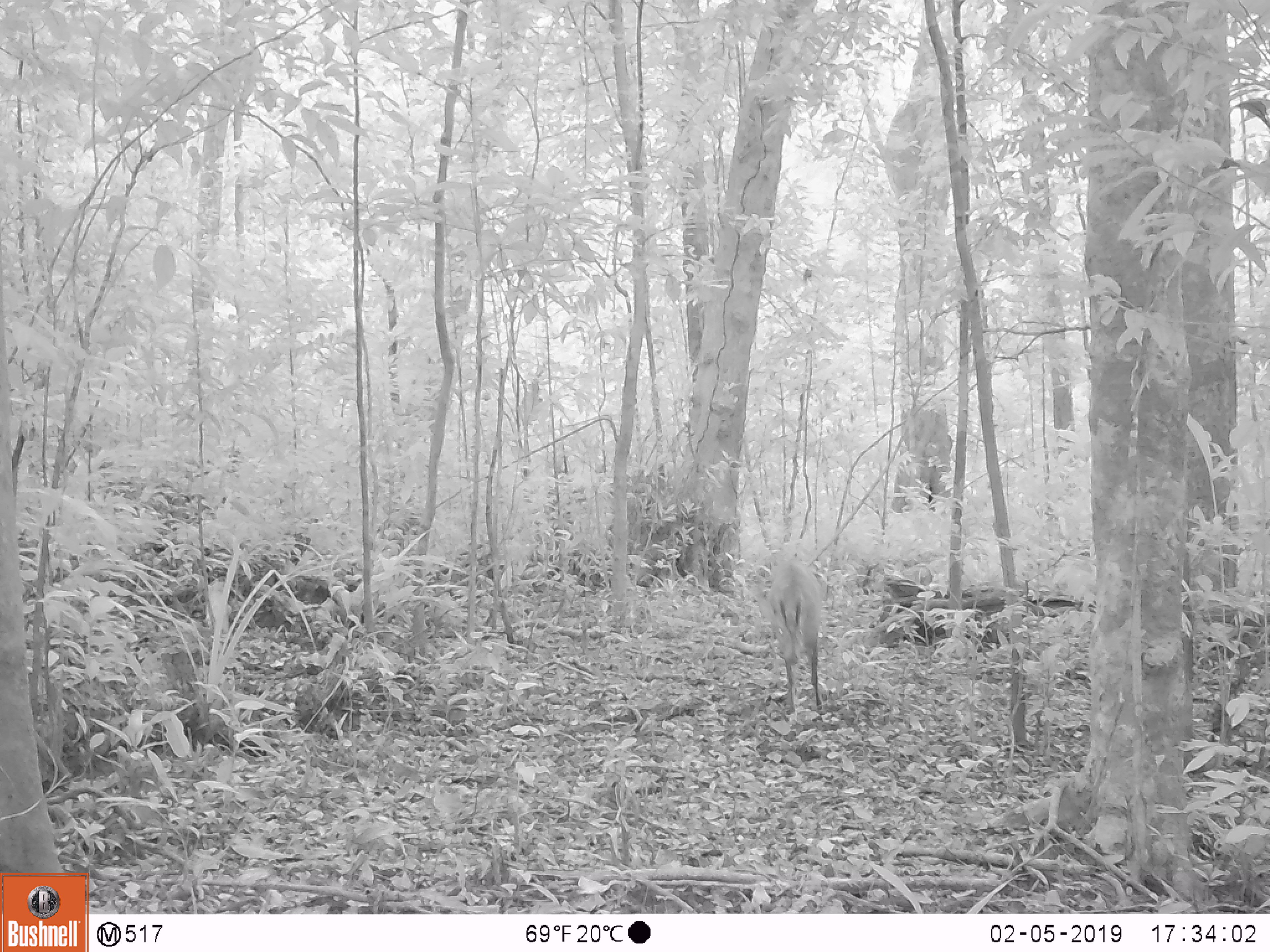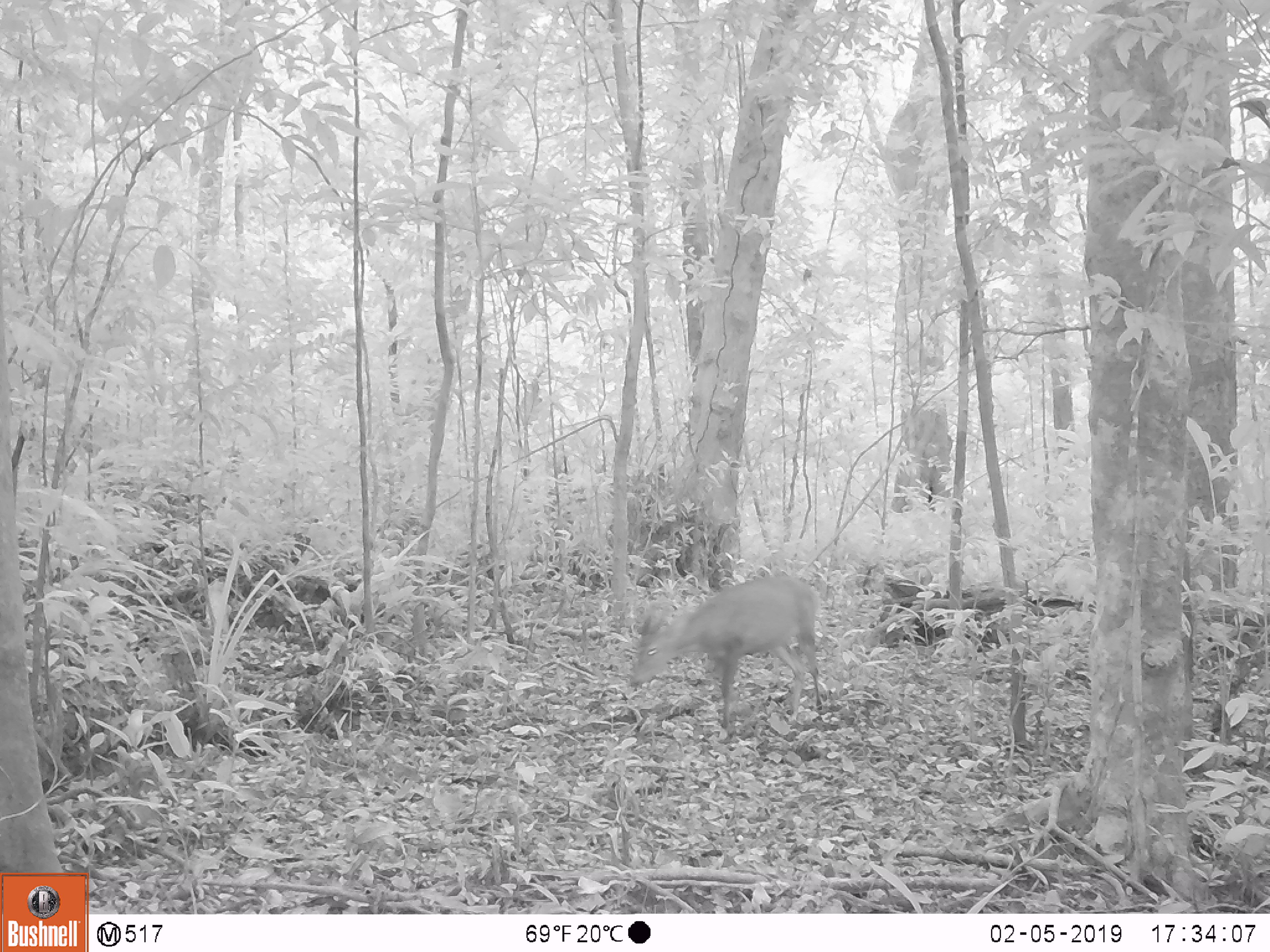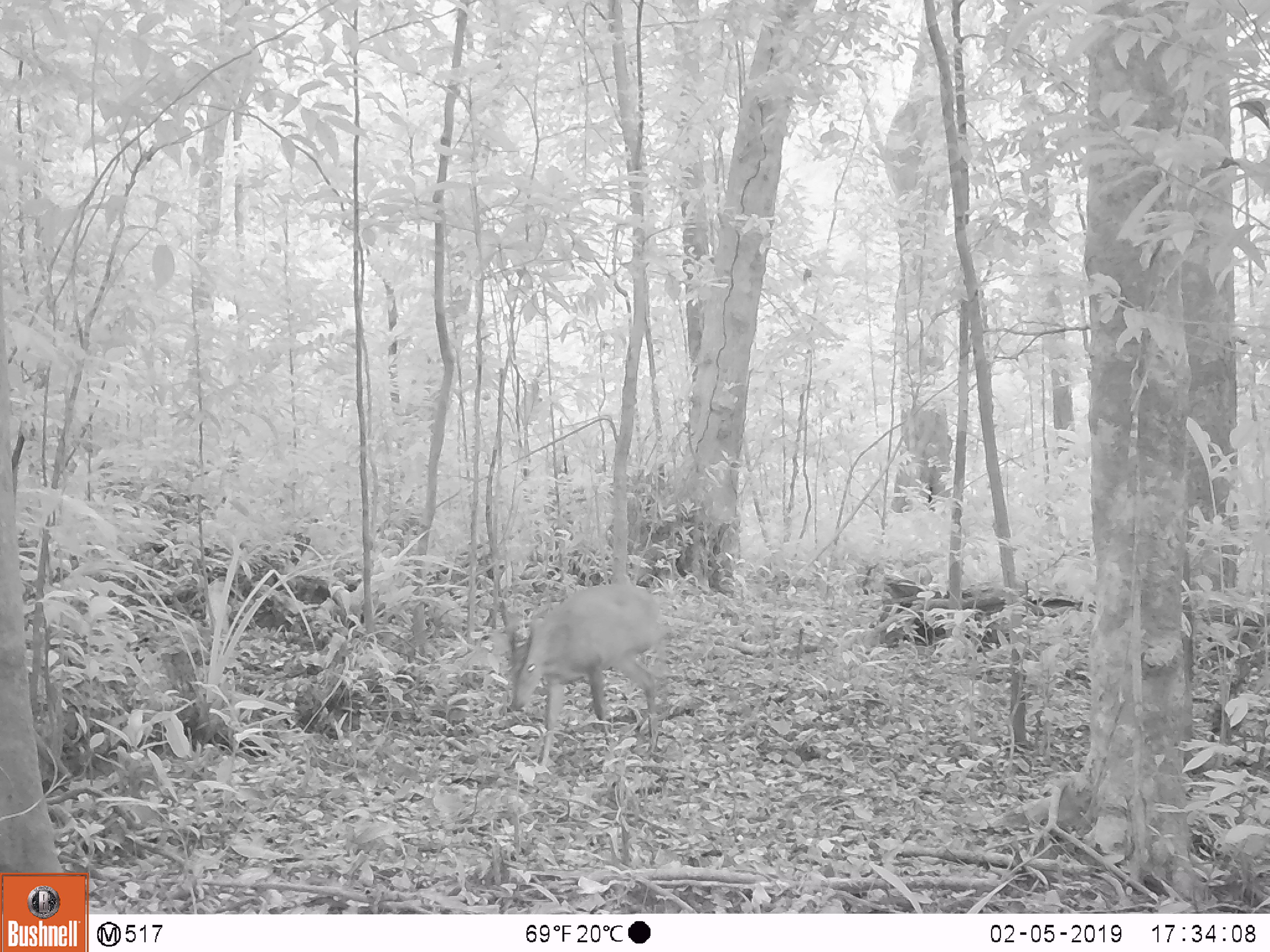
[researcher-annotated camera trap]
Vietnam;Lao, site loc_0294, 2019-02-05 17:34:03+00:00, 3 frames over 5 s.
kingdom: Animalia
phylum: Chordata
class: Mammalia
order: Artiodactyla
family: Cervidae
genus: Muntiacus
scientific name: Muntiacus vuquangensis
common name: large-antlered muntjac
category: large antlered muntjac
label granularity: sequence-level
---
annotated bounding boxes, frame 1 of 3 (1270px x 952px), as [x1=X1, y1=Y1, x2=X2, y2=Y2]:
large antlered muntjac: [x1=765, y1=558, x2=825, y2=714]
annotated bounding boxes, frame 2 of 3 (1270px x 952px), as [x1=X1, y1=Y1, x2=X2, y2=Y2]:
large antlered muntjac: [x1=630, y1=576, x2=823, y2=738]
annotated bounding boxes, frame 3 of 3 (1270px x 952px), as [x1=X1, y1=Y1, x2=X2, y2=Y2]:
large antlered muntjac: [x1=499, y1=583, x2=666, y2=768]